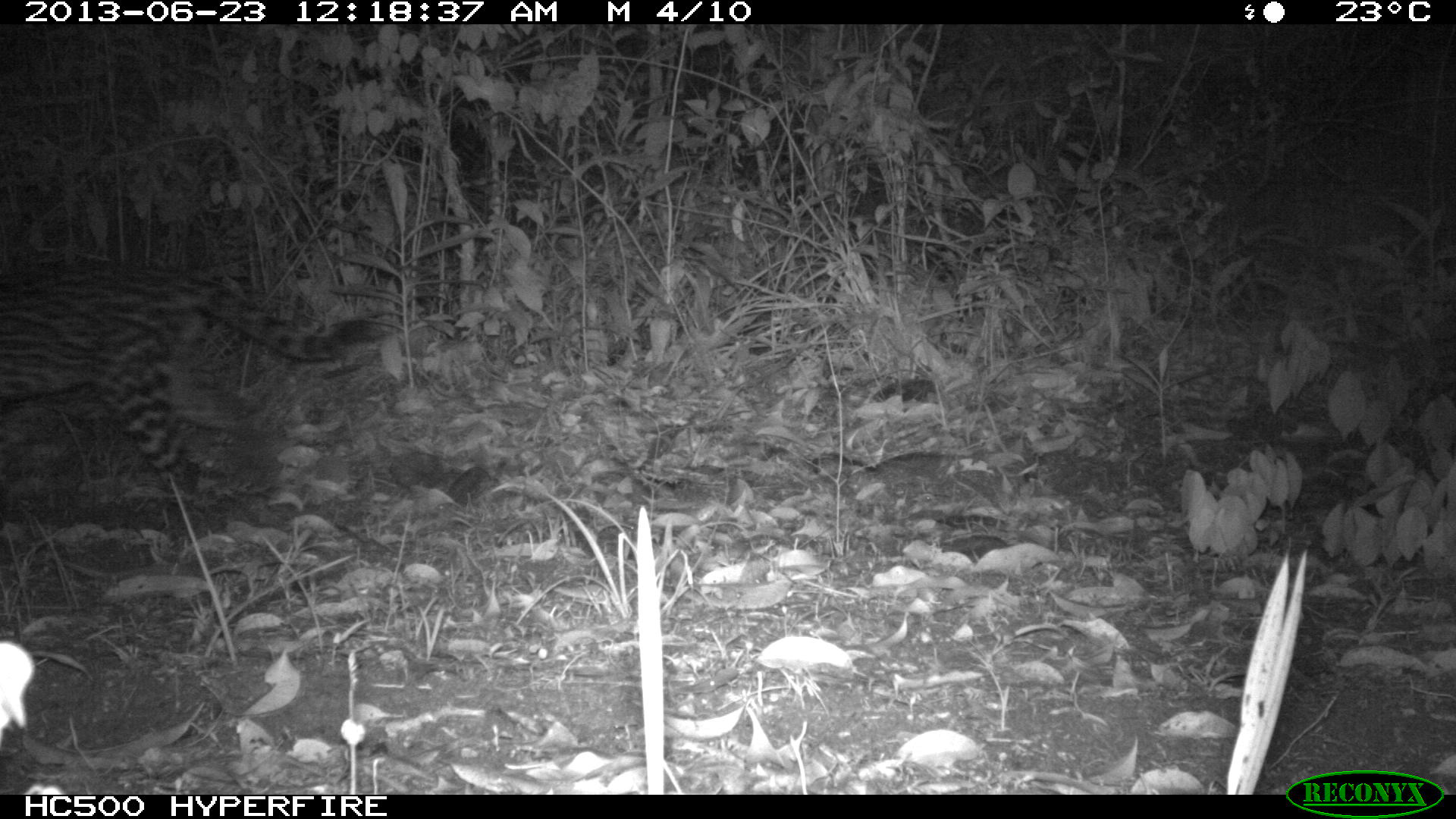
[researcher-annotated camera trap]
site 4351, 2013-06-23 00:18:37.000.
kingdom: Animalia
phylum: Chordata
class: Mammalia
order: Carnivora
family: Felidae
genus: Leopardus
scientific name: Leopardus pardalis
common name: ocelot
Leopardus pardalis (ocelot), count 1.